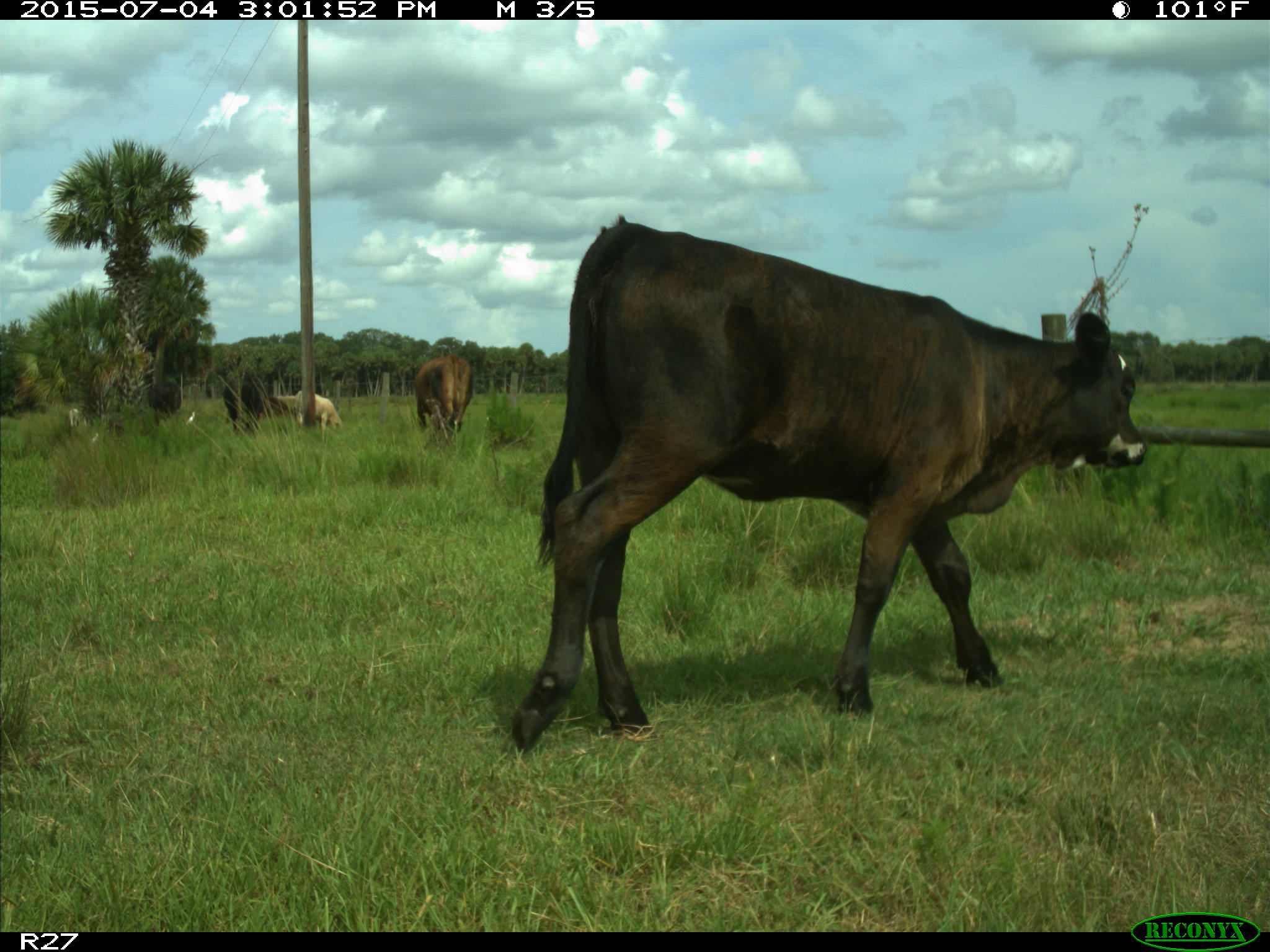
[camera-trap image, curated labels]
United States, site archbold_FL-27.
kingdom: Animalia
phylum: Chordata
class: Mammalia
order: Artiodactyla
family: Bovidae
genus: Bos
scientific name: Bos taurus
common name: domestic cow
Bos taurus (domestic cow).